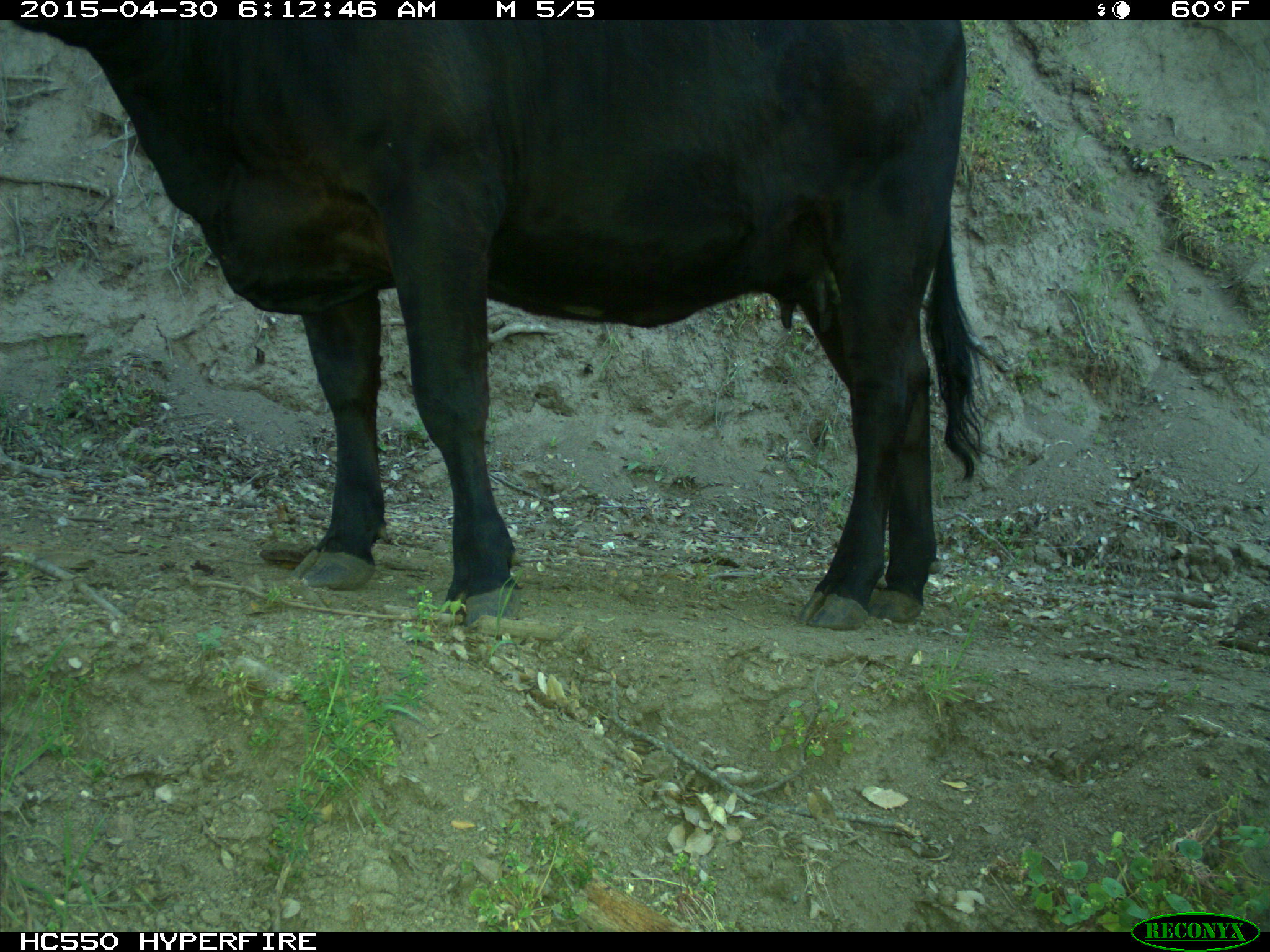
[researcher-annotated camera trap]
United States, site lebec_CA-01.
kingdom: Animalia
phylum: Chordata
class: Mammalia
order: Artiodactyla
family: Bovidae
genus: Bos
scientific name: Bos taurus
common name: domestic cow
Bos taurus (domestic cow).